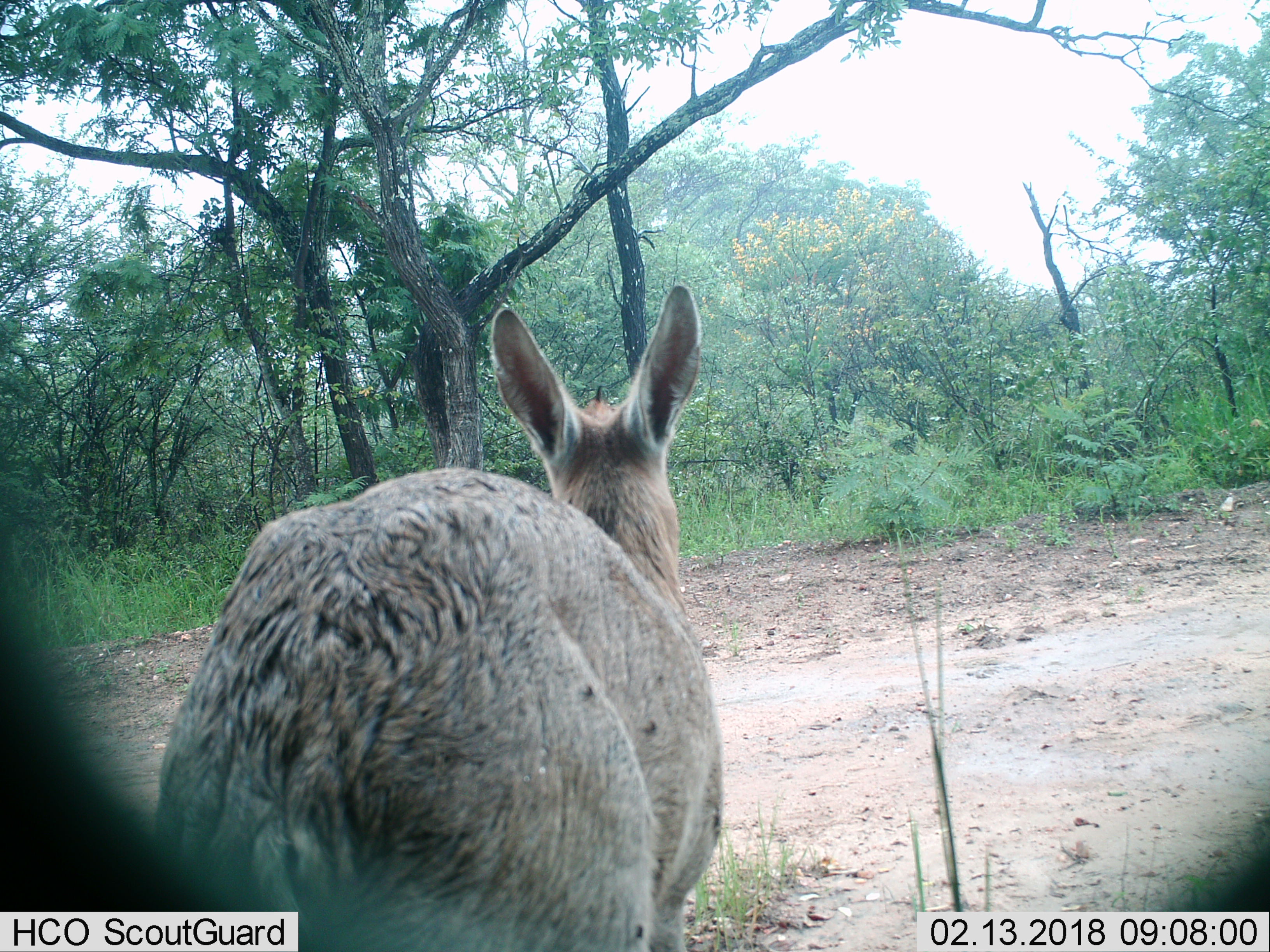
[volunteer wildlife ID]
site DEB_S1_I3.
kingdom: Animalia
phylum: Chordata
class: Mammalia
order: Artiodactyla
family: Bovidae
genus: Sylvicapra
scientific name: Sylvicapra grimmia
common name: common duiker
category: duikercommongrey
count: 1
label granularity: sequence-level